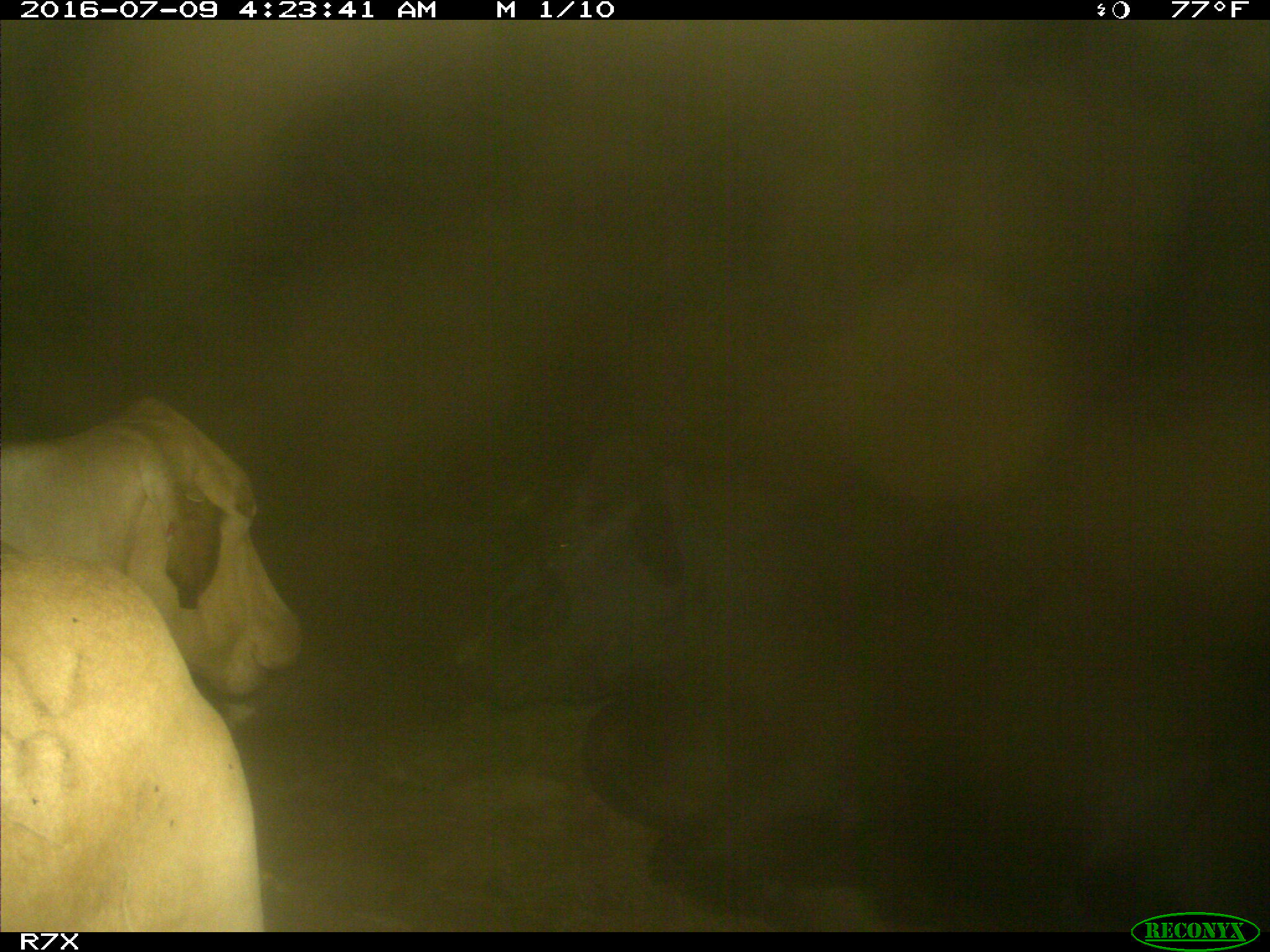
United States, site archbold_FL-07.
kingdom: Animalia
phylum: Chordata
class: Mammalia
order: Artiodactyla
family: Bovidae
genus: Bos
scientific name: Bos taurus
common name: domestic cow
Bos taurus (domestic cow).